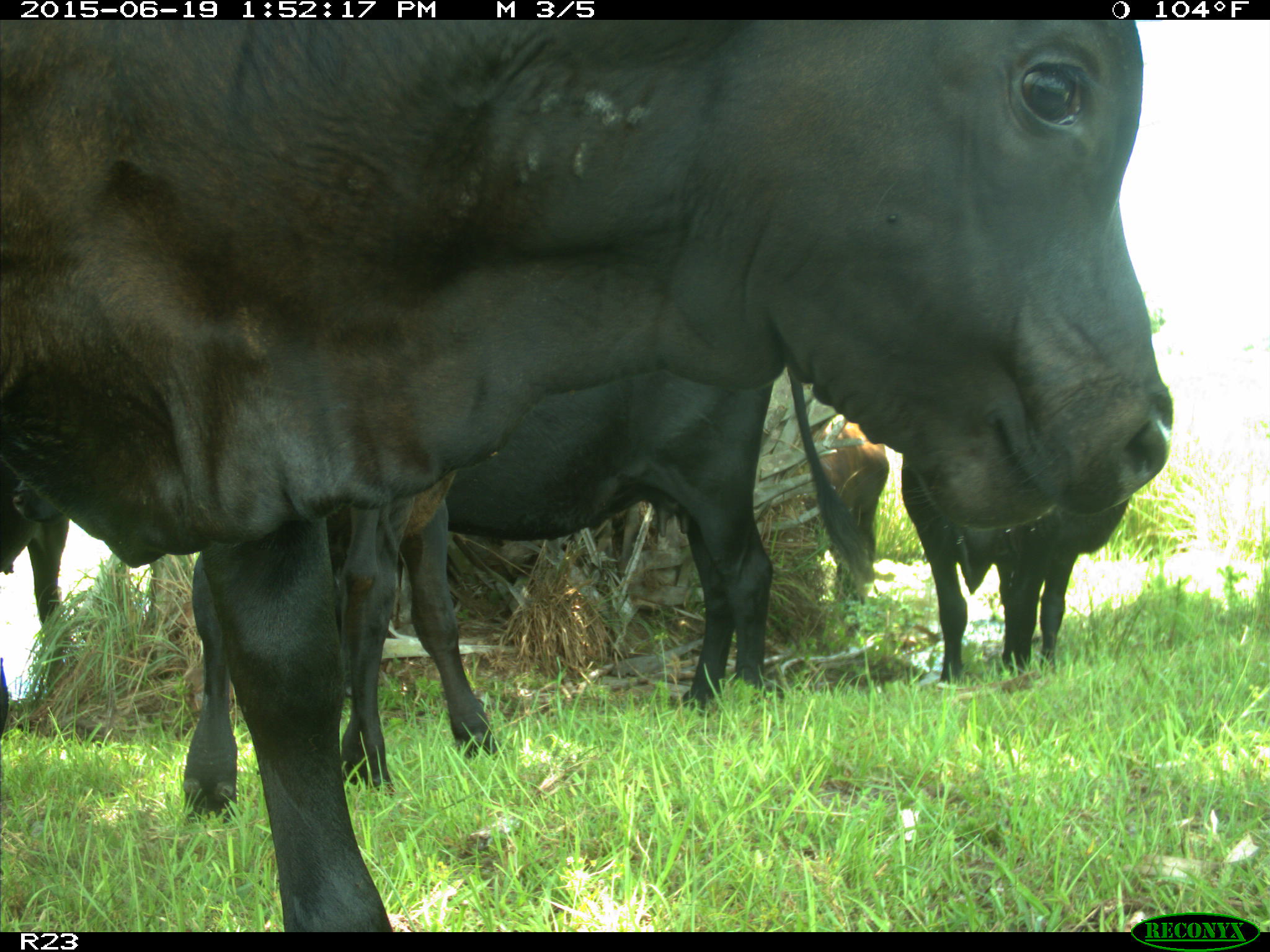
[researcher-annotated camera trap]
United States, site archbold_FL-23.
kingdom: Animalia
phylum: Chordata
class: Mammalia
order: Artiodactyla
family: Suidae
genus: Sus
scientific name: Sus scrofa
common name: wild boar